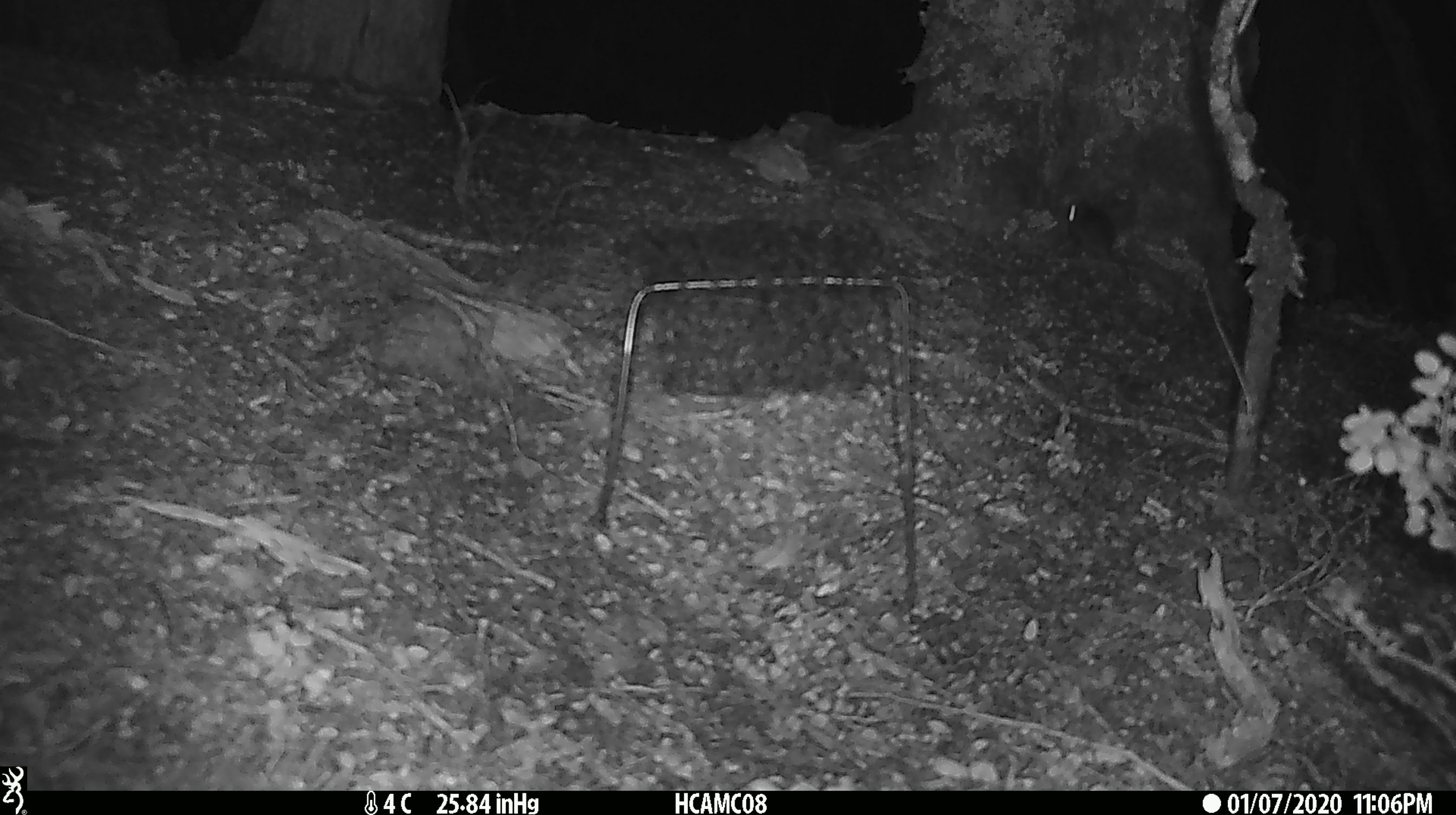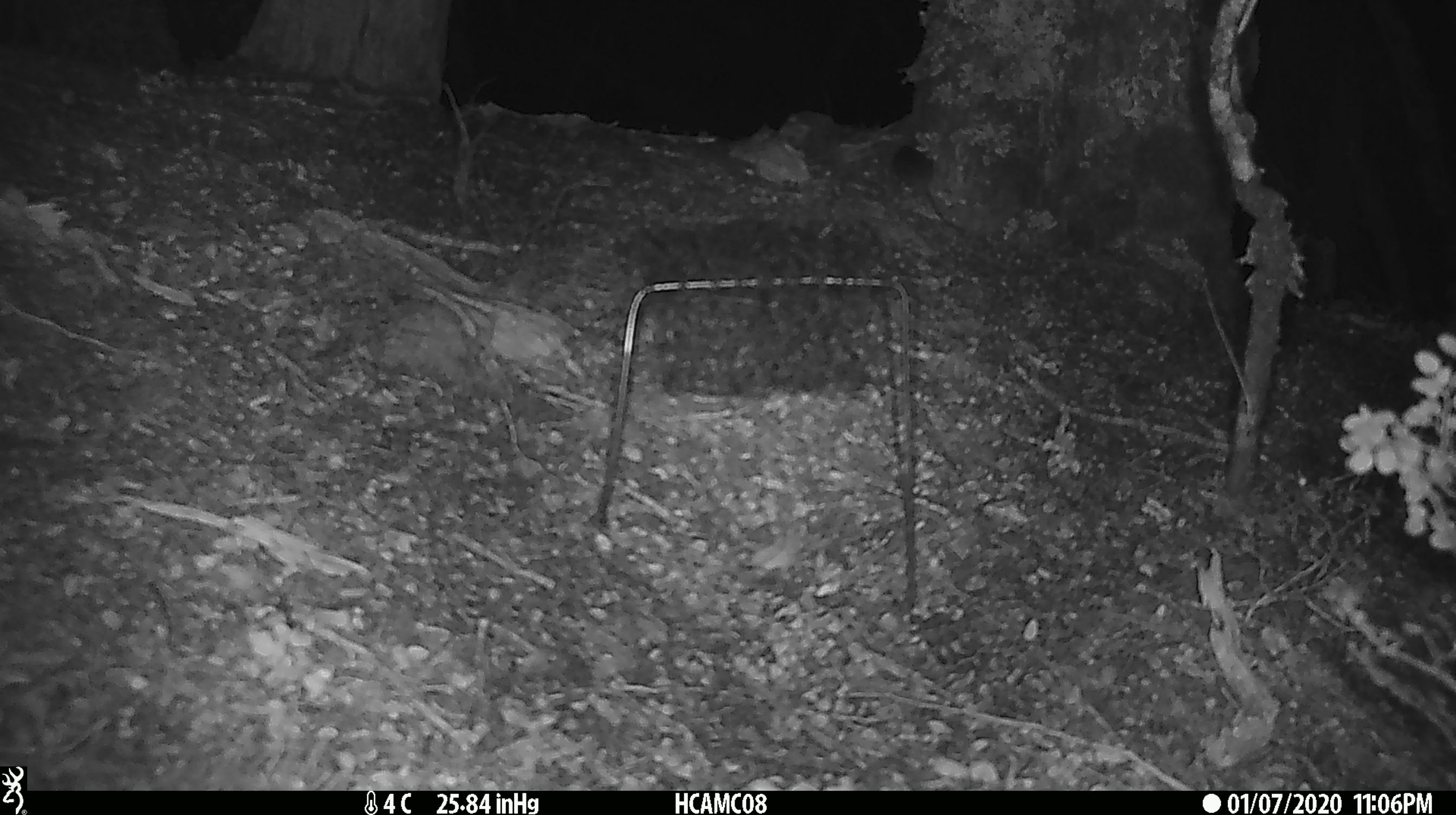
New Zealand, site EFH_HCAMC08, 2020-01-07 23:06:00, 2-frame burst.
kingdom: Animalia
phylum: Chordata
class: Mammalia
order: Rodentia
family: Muridae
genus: Mus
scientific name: Mus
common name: mouse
Mouse (Mus).